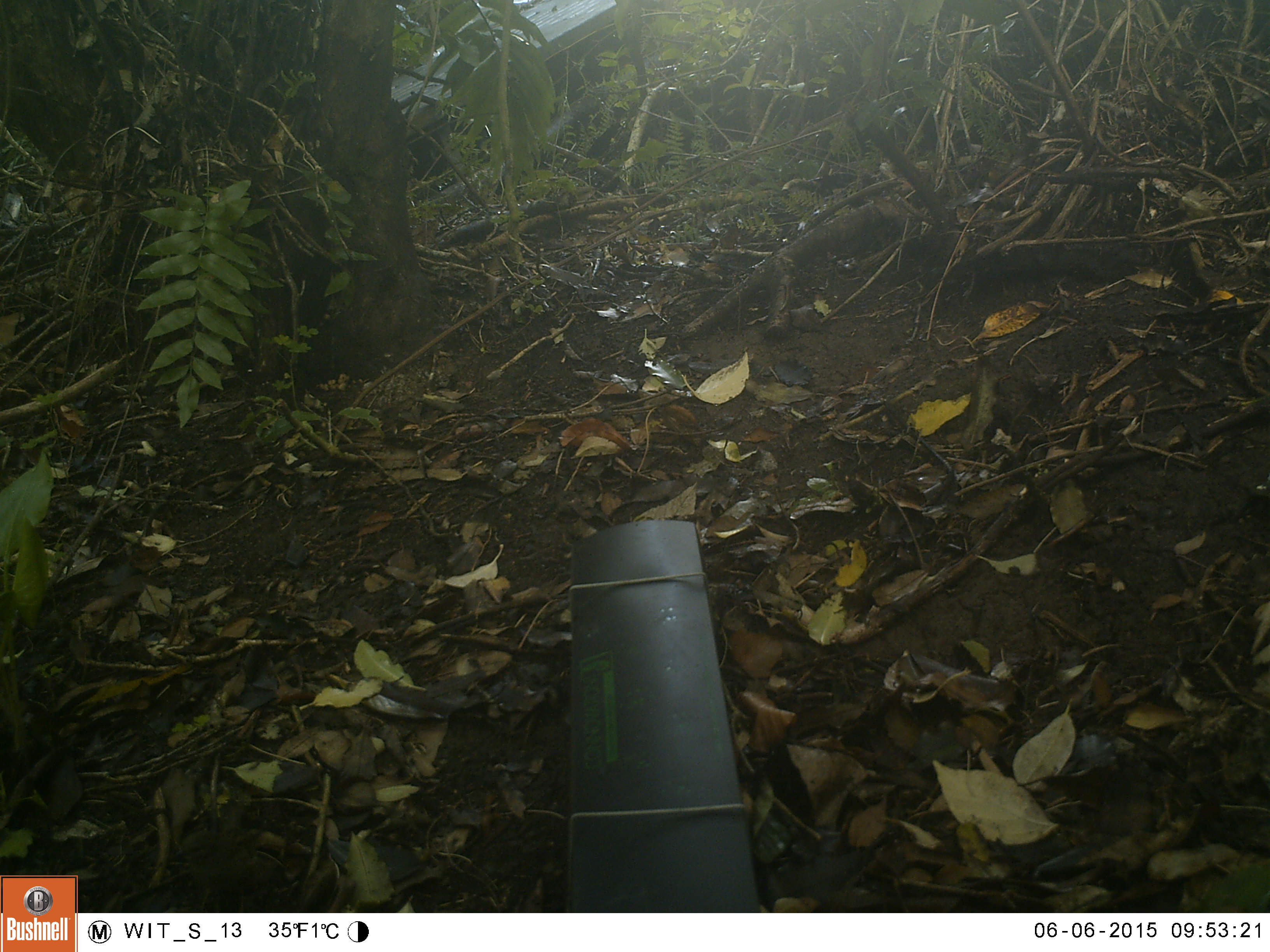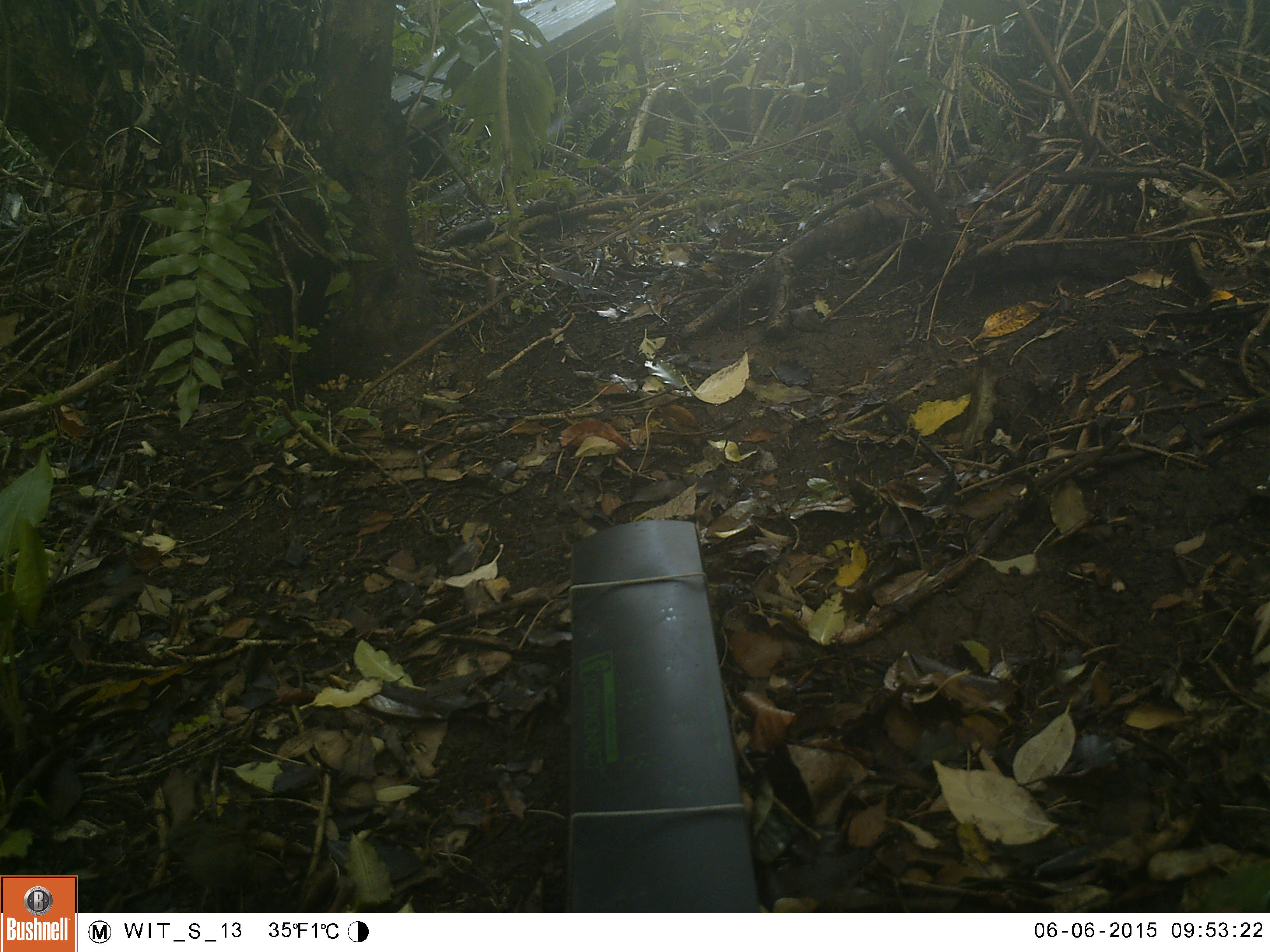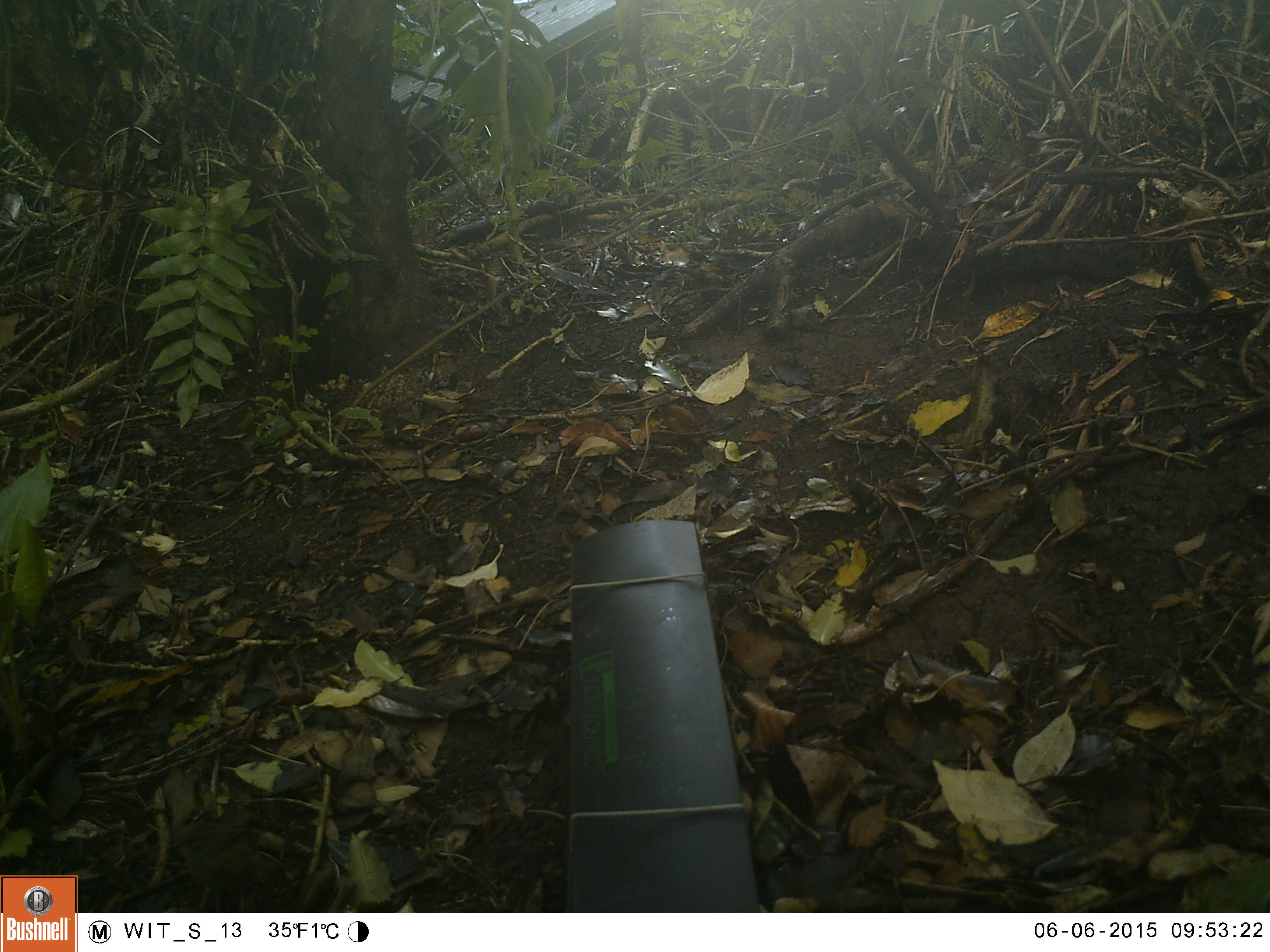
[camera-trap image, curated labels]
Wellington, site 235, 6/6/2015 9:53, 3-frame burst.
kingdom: Animalia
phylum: Chordata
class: Aves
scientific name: Aves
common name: bird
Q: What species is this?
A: Bird (Aves).